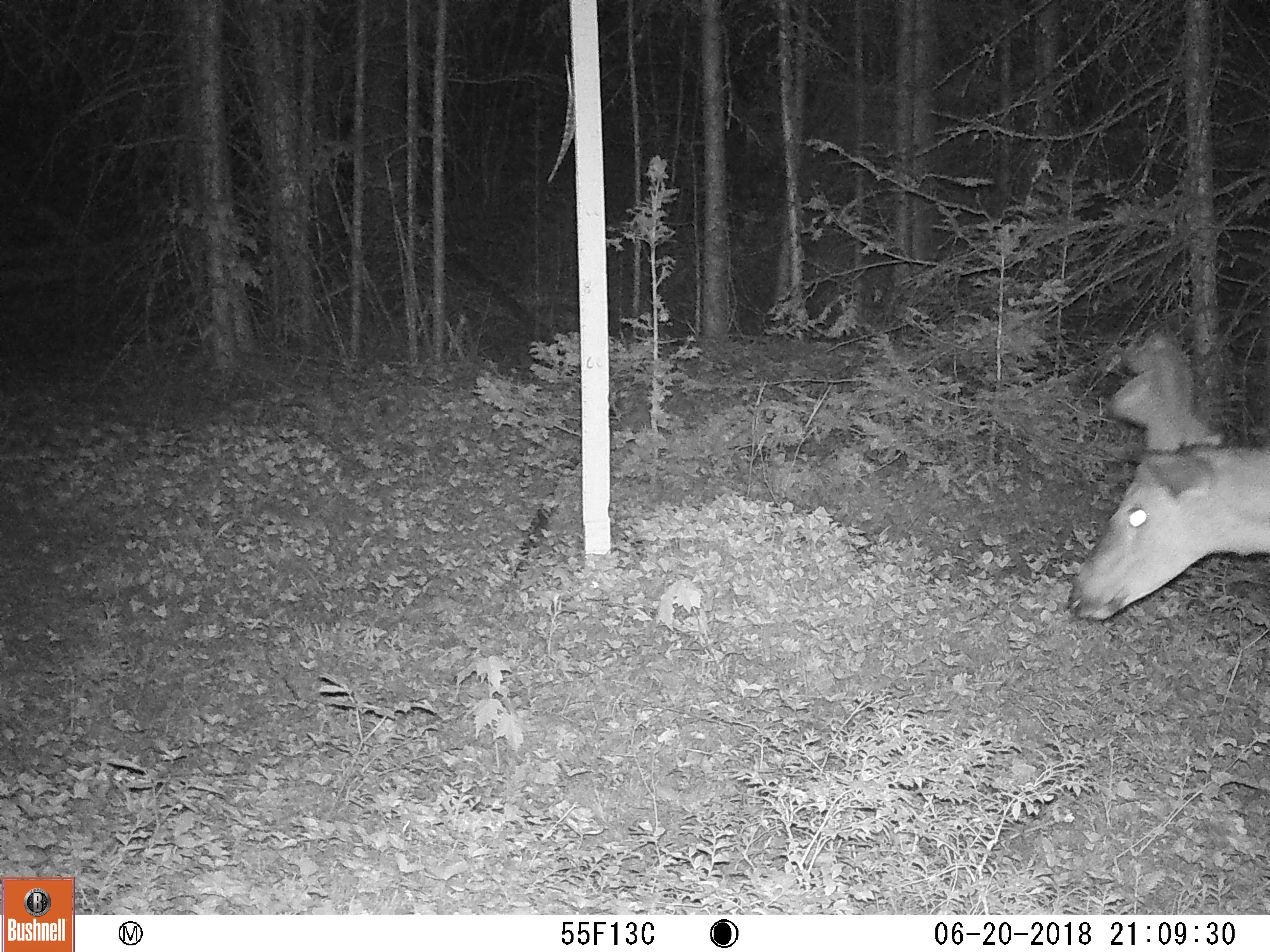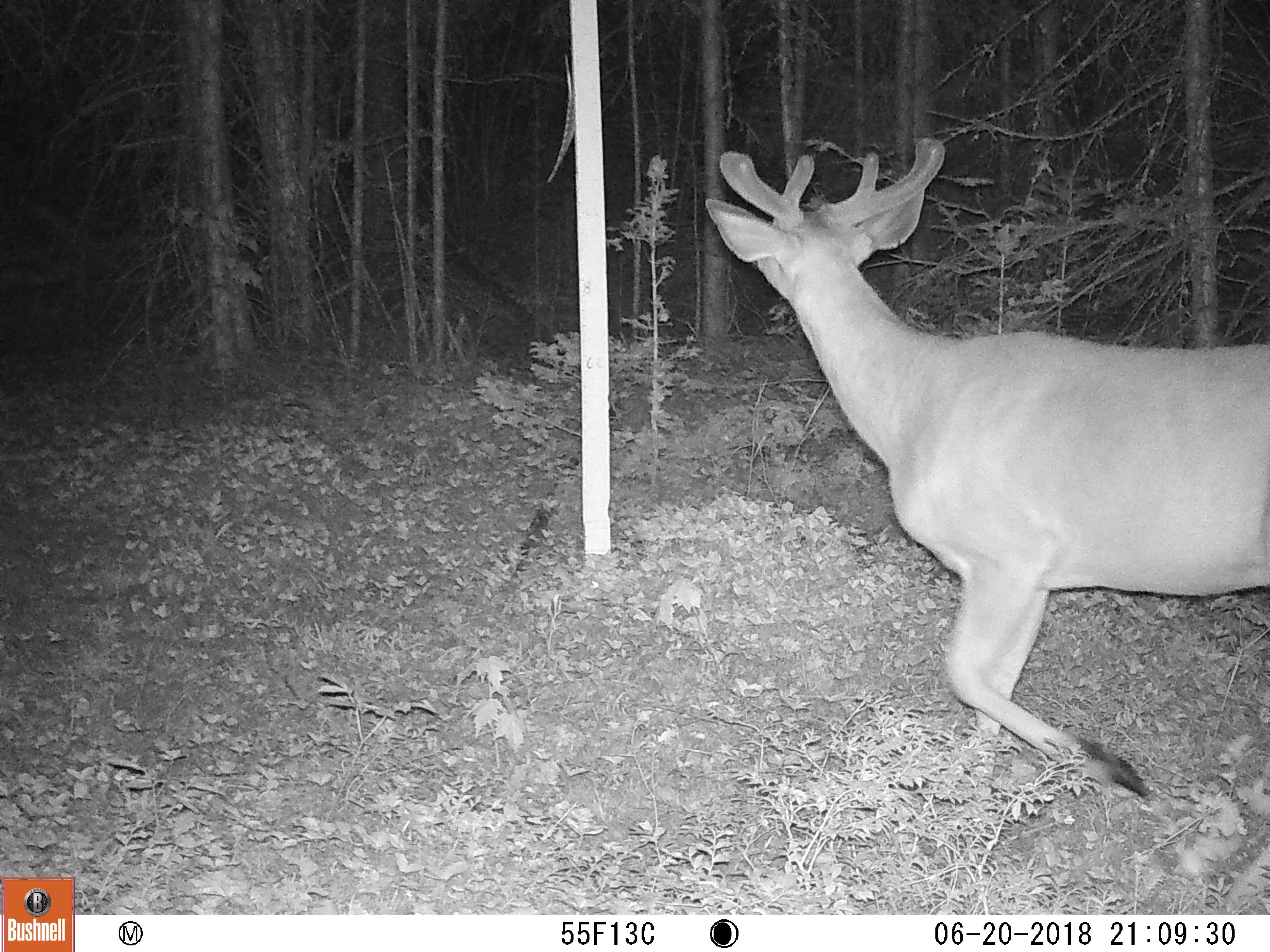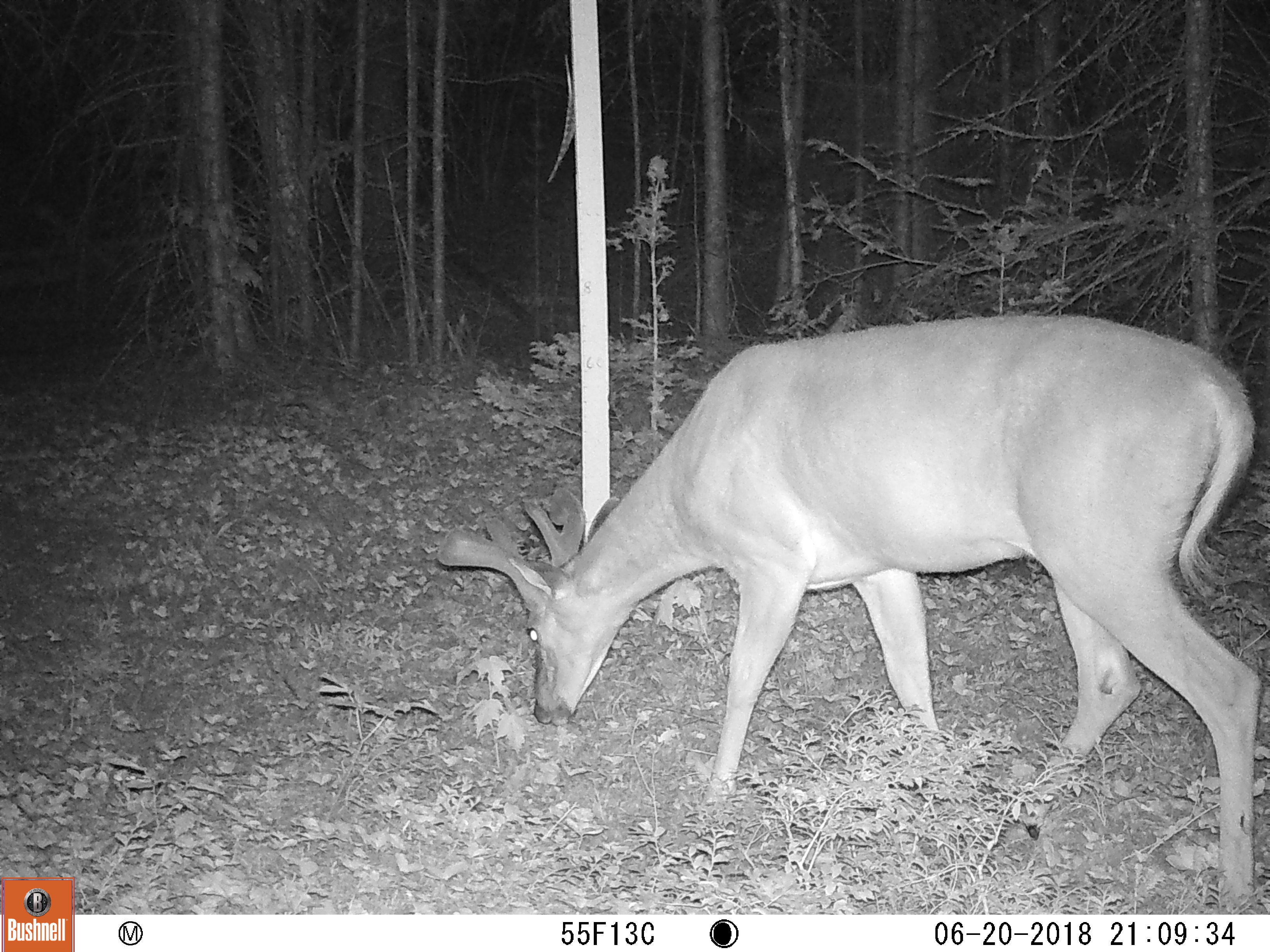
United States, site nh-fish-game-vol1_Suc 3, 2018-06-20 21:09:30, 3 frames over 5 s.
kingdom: Animalia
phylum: Chordata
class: Mammalia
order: Artiodactyla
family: Cervidae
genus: Odocoileus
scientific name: Odocoileus virginianus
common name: white-tailed deer